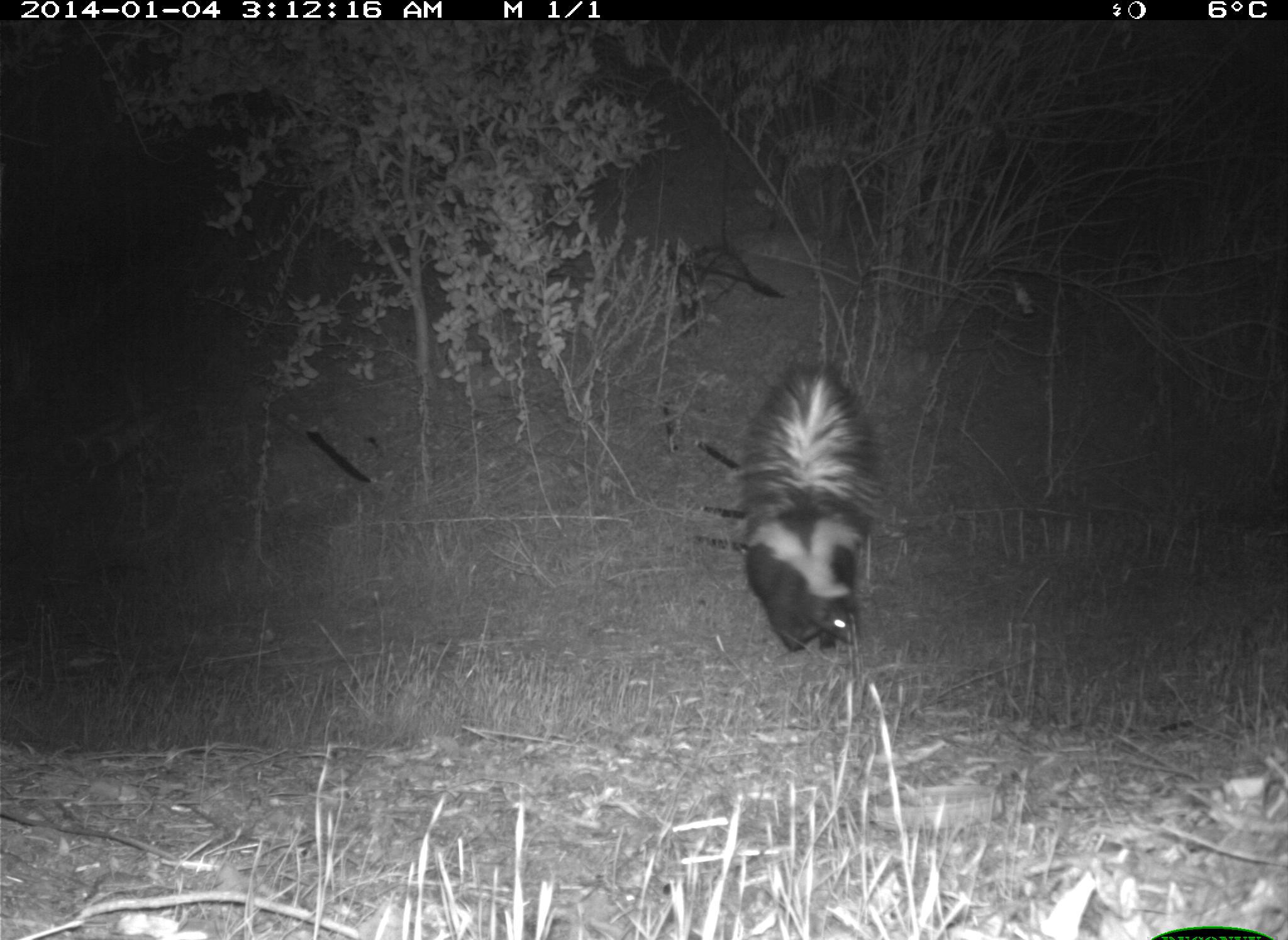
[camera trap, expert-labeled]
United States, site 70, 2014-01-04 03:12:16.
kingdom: Animalia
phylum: Chordata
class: Mammalia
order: Carnivora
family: Mephitidae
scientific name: Mephitidae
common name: skunk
Skunk (Mephitidae).